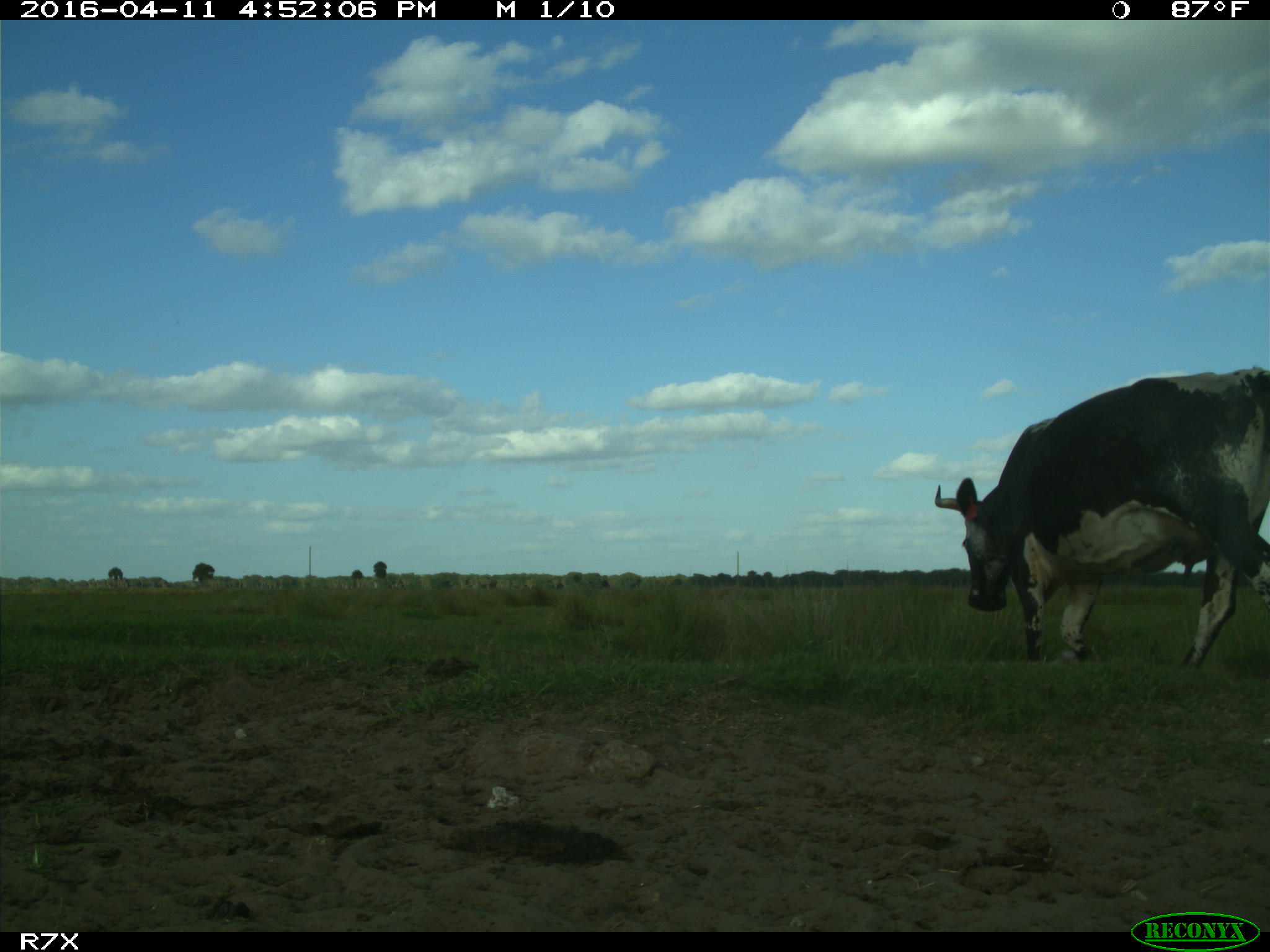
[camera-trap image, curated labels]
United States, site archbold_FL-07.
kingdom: Animalia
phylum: Chordata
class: Mammalia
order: Artiodactyla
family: Bovidae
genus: Bos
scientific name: Bos taurus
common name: domestic cow